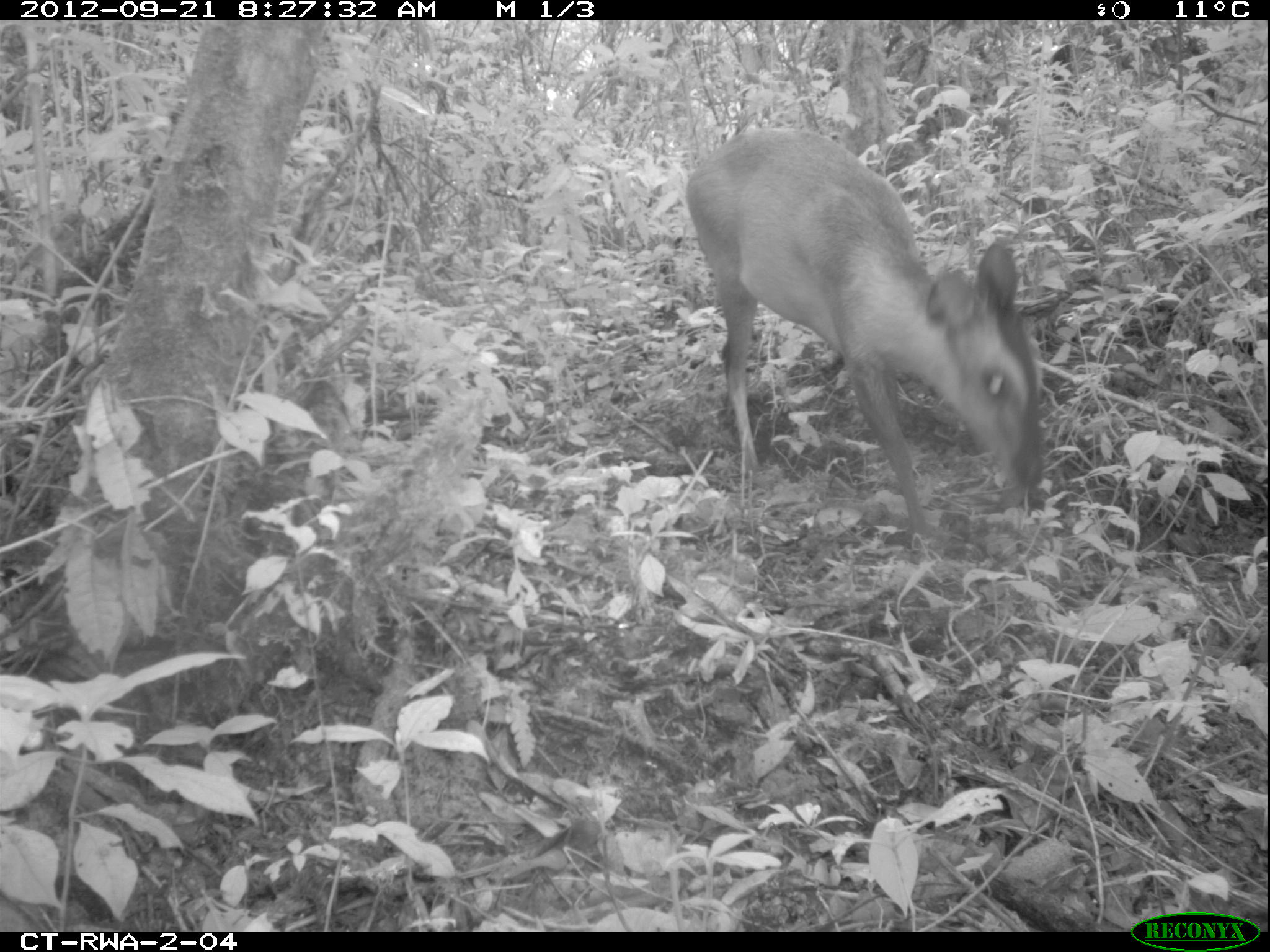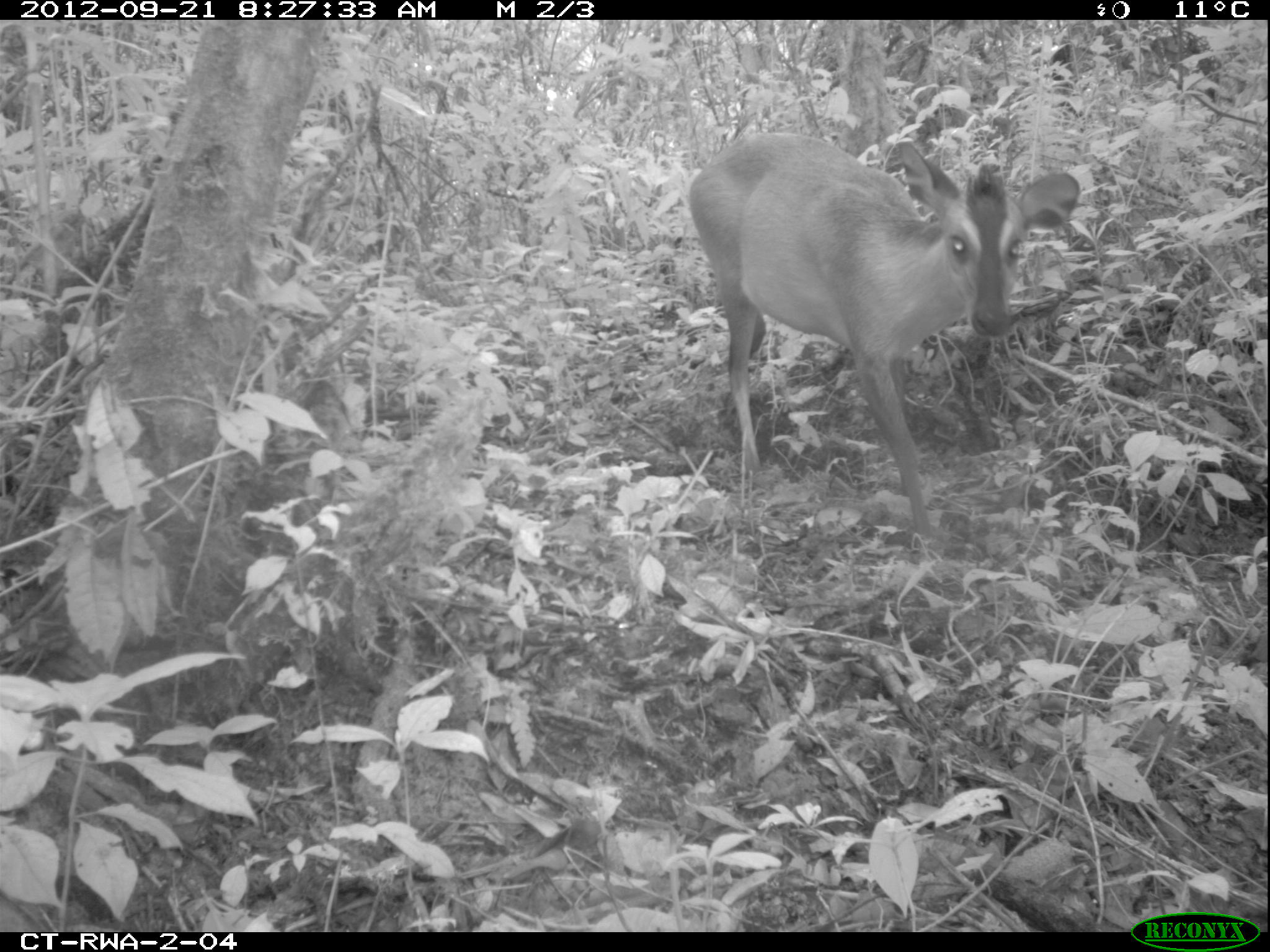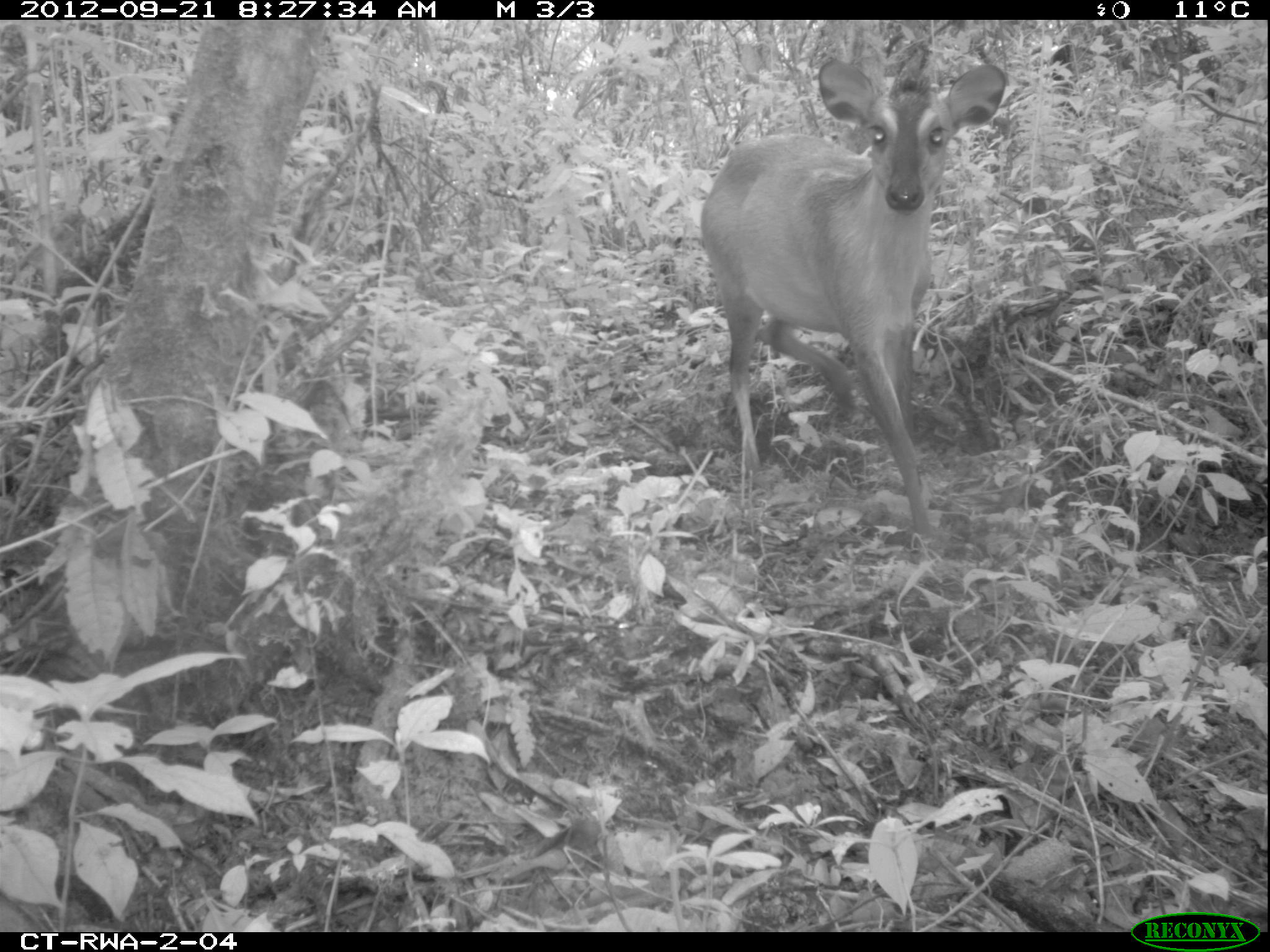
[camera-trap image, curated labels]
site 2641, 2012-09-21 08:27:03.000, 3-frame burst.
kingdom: Animalia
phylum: Chordata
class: Mammalia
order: Artiodactyla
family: Bovidae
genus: Cephalophus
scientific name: Cephalophus nigrifrons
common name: black-fronted duiker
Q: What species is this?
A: Cephalophus nigrifrons (black-fronted duiker).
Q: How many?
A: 1.